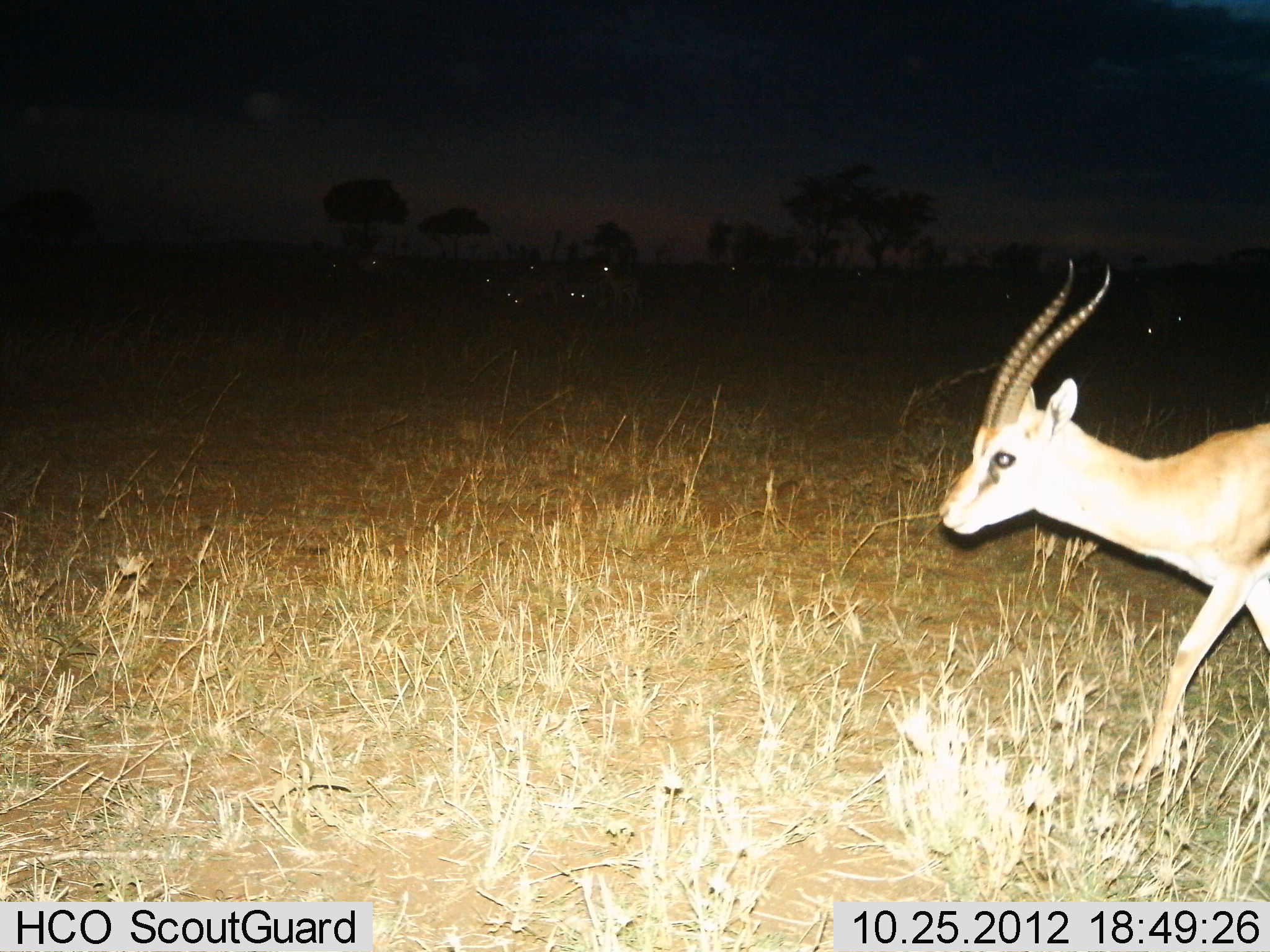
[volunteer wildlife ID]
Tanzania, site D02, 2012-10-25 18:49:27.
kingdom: Animalia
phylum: Chordata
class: Mammalia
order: Artiodactyla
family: Bovidae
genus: Eudorcas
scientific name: Eudorcas thomsonii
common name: thomson's gazelle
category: gazellethomsons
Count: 1.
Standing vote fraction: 20%.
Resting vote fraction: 0%.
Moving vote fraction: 80%.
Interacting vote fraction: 0%.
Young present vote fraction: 0%.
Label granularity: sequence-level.